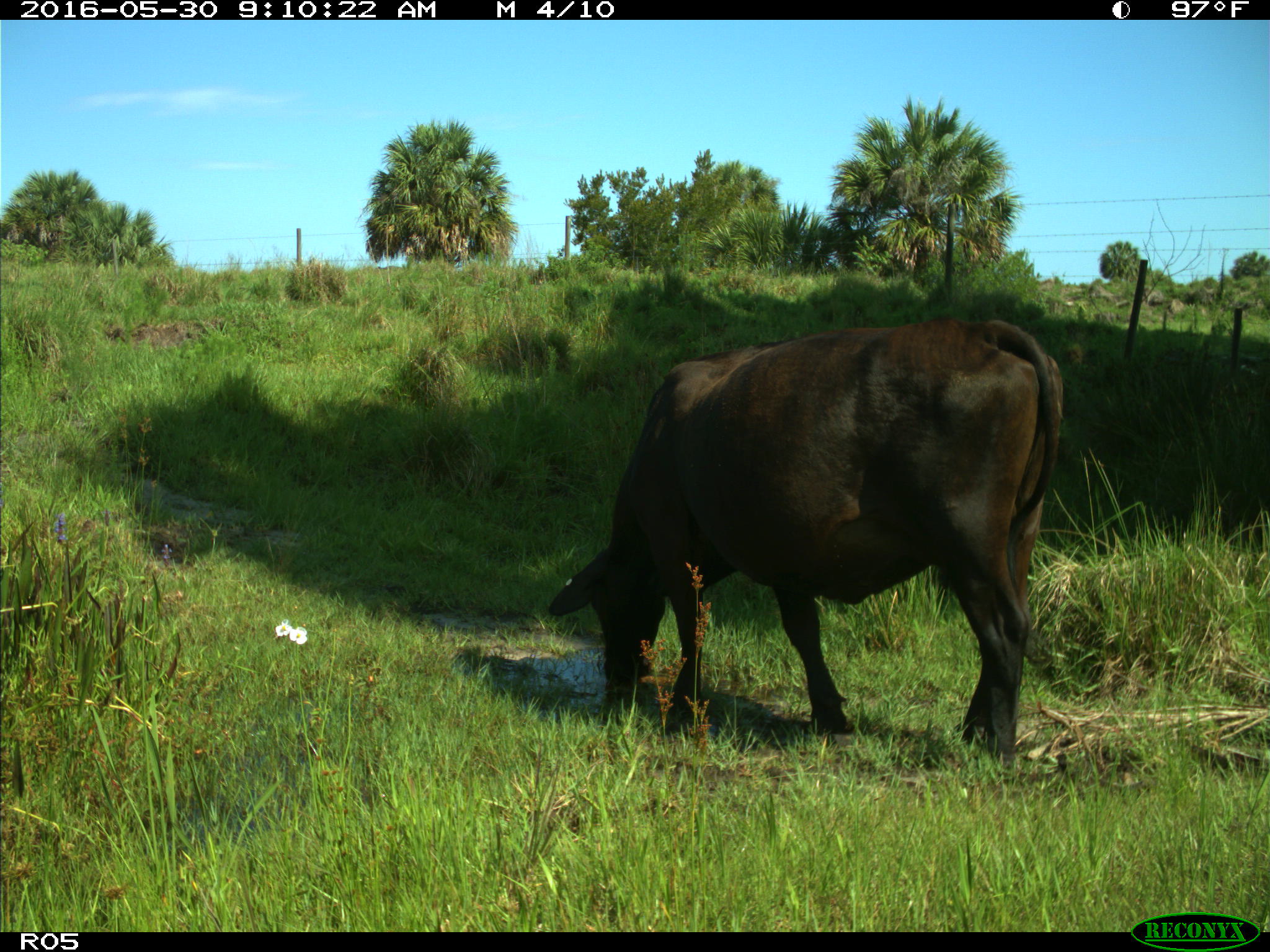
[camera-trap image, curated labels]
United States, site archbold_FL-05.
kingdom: Animalia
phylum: Chordata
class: Mammalia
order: Artiodactyla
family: Bovidae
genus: Bos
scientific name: Bos taurus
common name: domestic cow